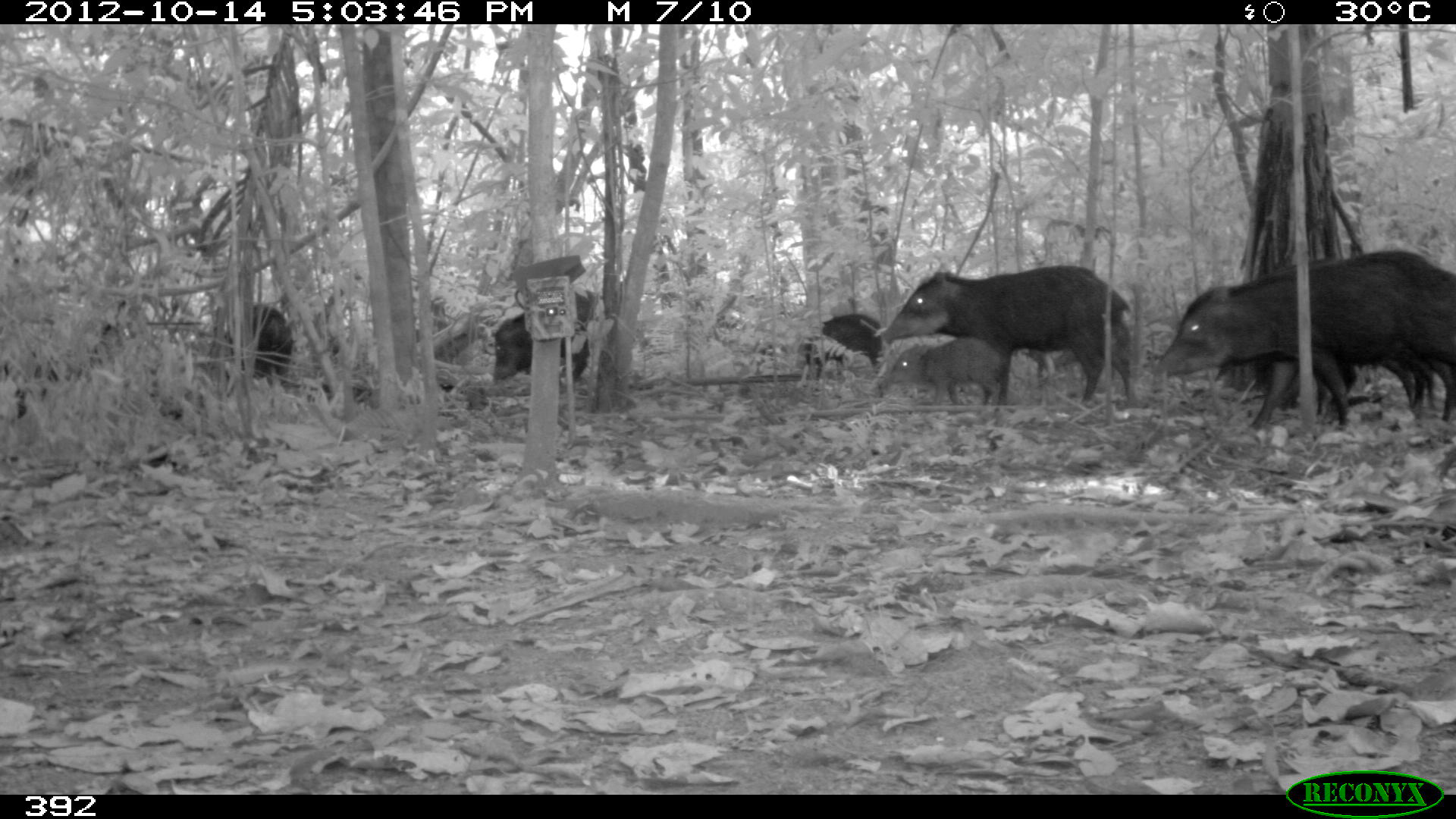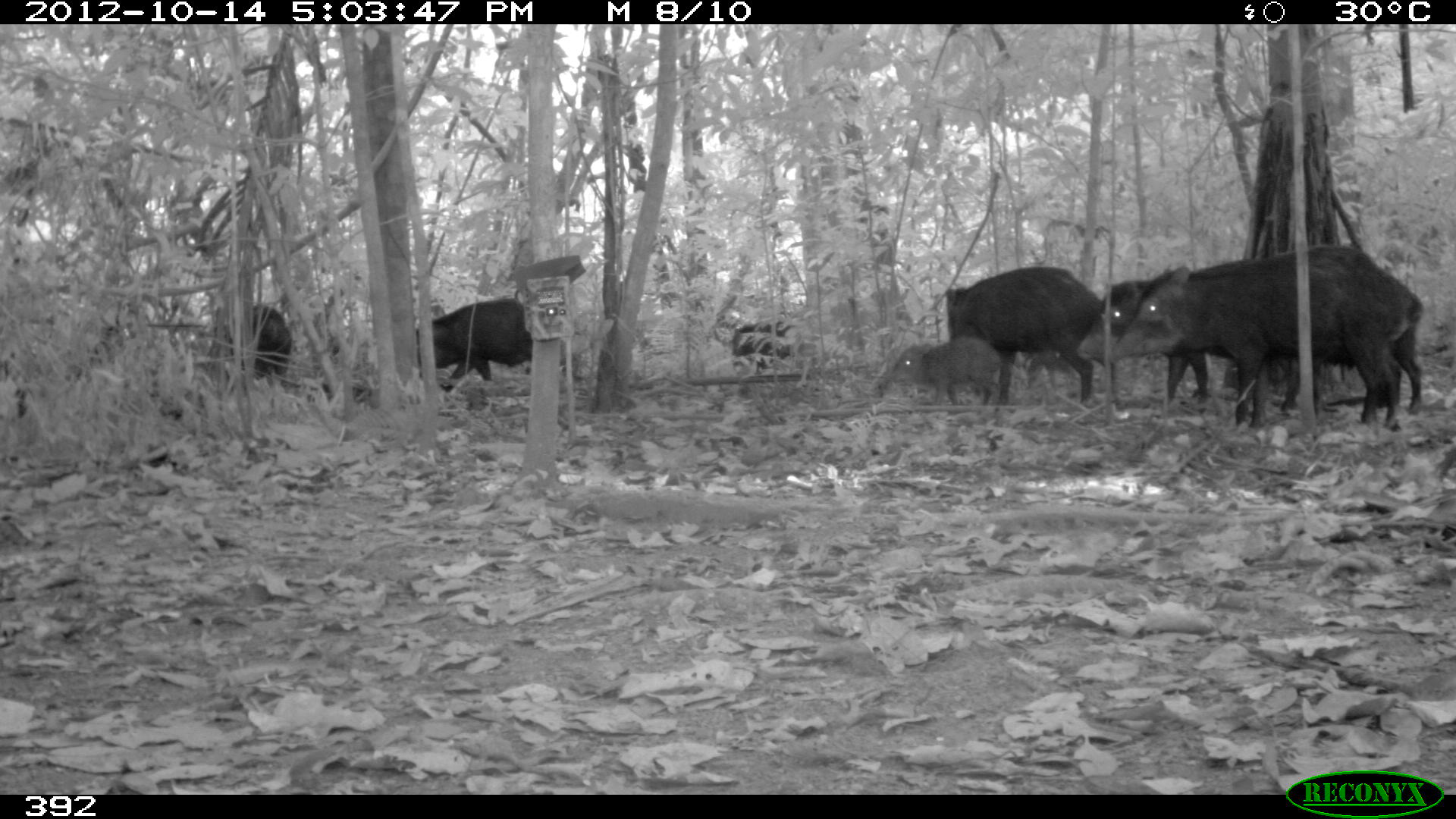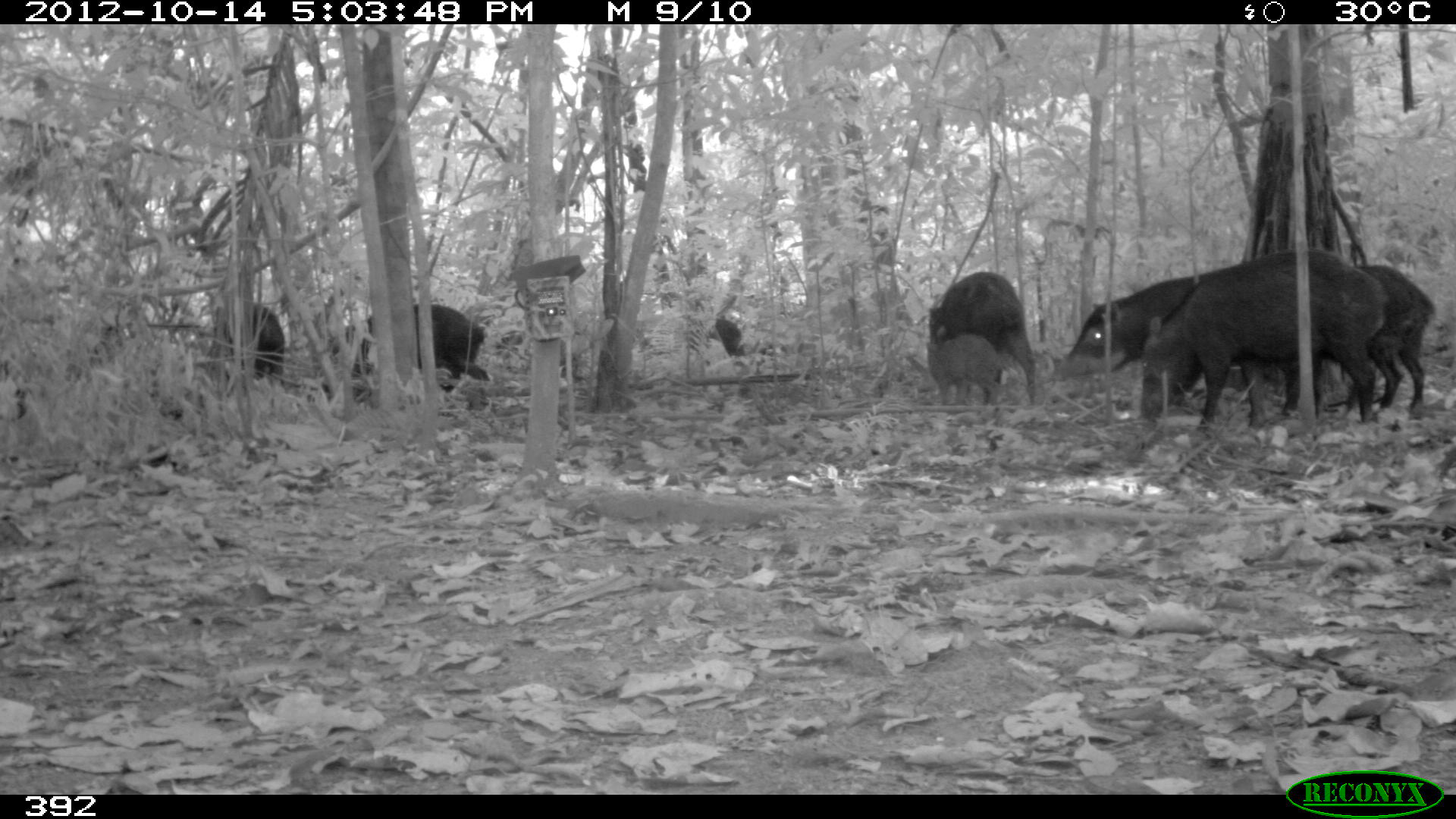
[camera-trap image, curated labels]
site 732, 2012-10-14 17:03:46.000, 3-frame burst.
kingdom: Animalia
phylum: Chordata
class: Mammalia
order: Artiodactyla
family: Tayassuidae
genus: Tayassu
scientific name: Tayassu pecari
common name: white-lipped peccary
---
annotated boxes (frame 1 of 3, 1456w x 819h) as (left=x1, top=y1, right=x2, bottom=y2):
tayassu pecari: (left=1152, top=247, right=1456, bottom=430); (left=879, top=264, right=1134, bottom=405); (left=492, top=289, right=603, bottom=380); (left=1271, top=353, right=1436, bottom=411); (left=889, top=335, right=1003, bottom=405); (left=222, top=302, right=292, bottom=379); (left=804, top=312, right=881, bottom=378); (left=1338, top=362, right=1420, bottom=403)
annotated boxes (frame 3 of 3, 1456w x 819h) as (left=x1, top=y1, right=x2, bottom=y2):
tayassu pecari: (left=1139, top=247, right=1390, bottom=433); (left=1056, top=264, right=1236, bottom=416); (left=1279, top=262, right=1438, bottom=420); (left=319, top=300, right=490, bottom=411); (left=928, top=270, right=1036, bottom=404); (left=216, top=303, right=286, bottom=386); (left=925, top=332, right=1003, bottom=406); (left=714, top=319, right=744, bottom=357)